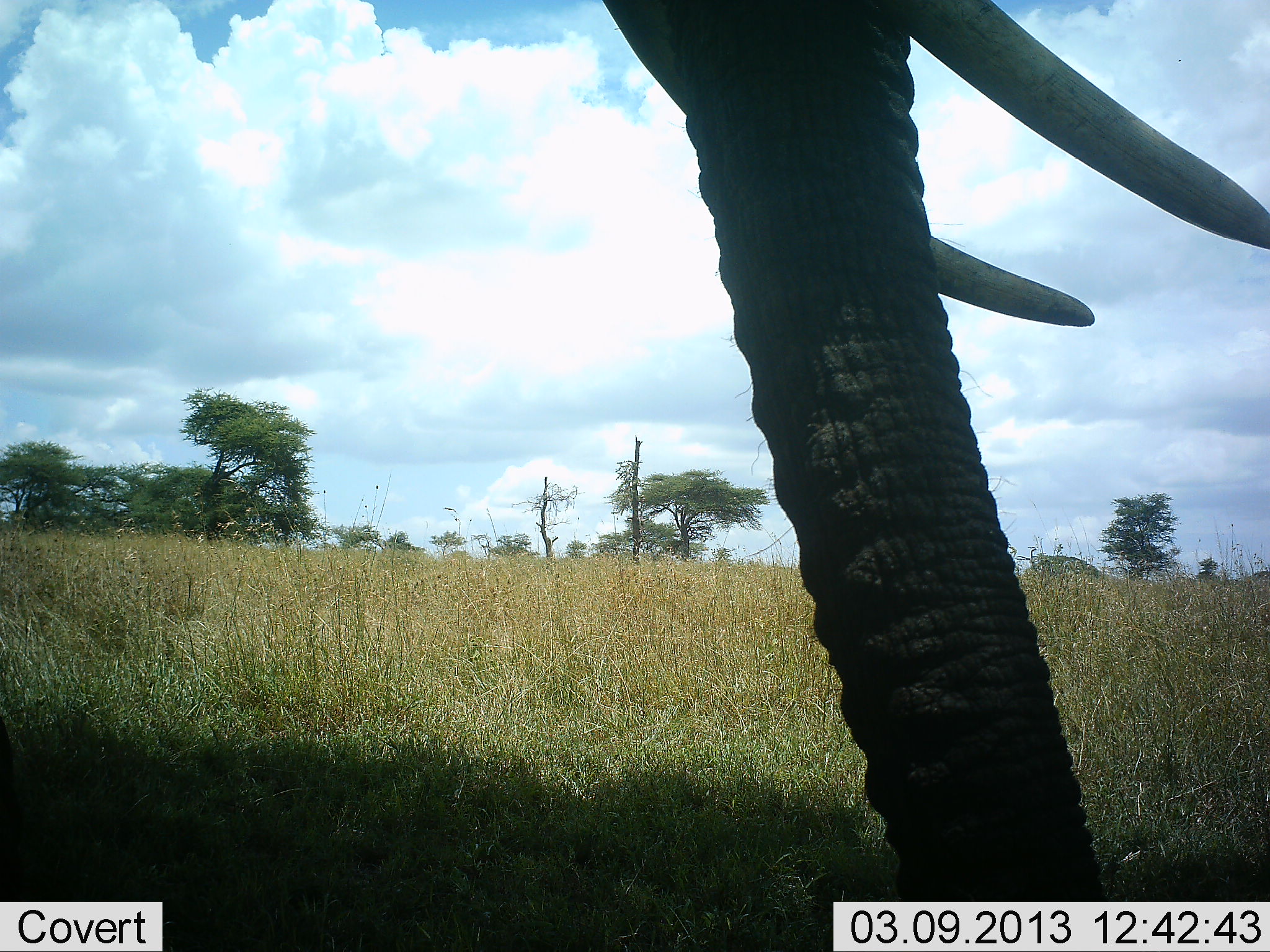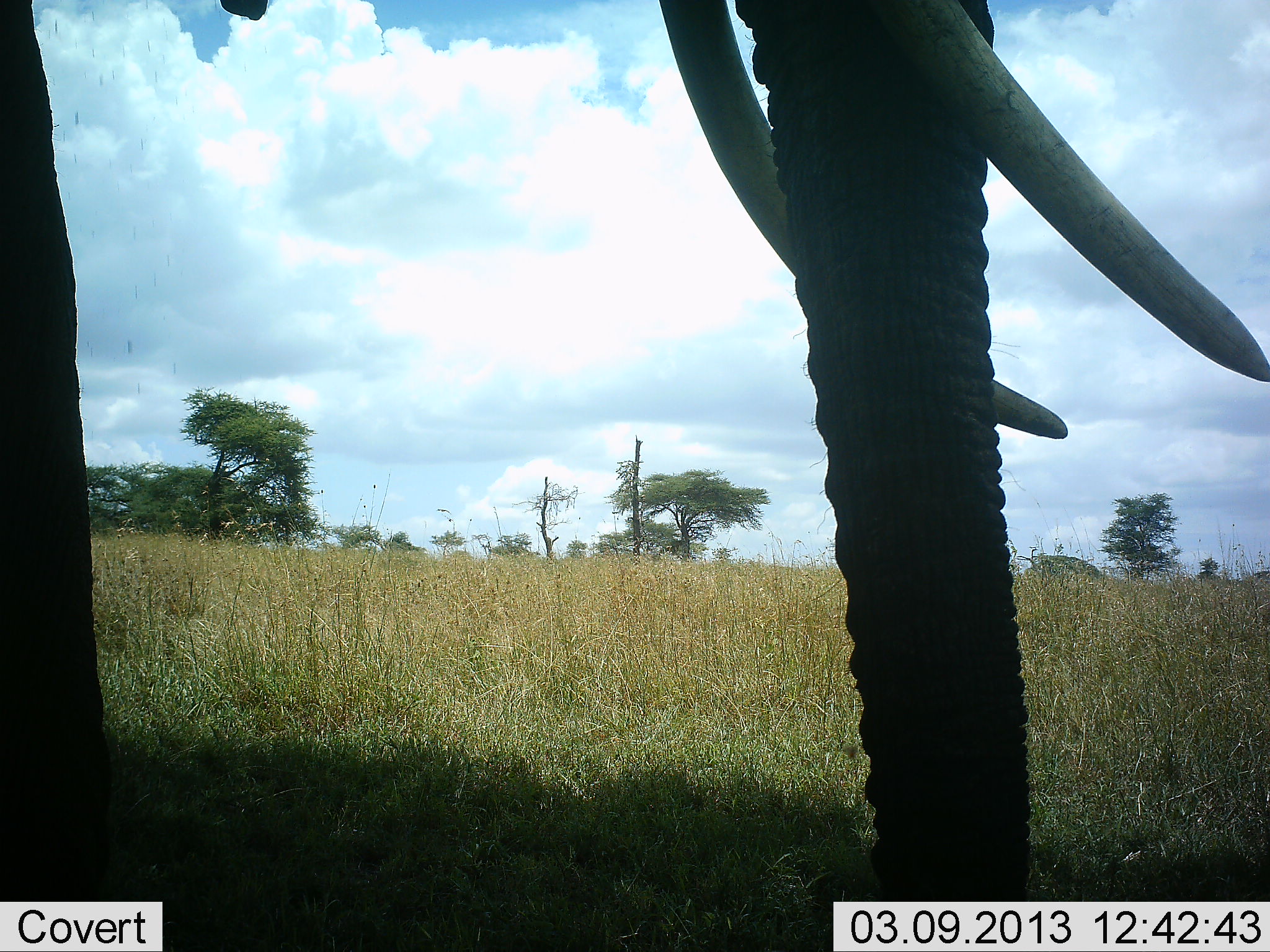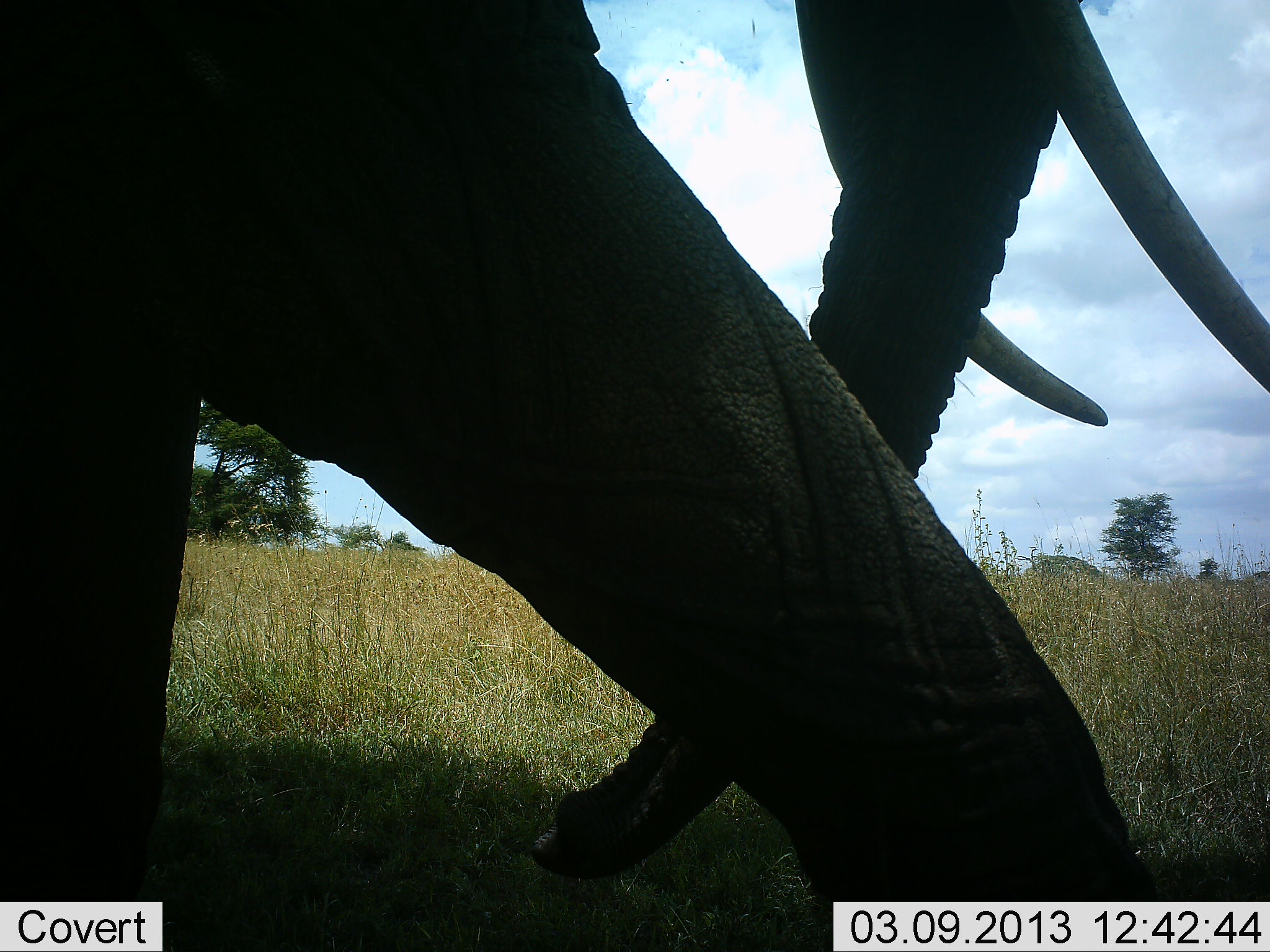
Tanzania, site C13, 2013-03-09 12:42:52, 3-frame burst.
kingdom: Animalia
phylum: Chordata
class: Mammalia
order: Proboscidea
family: Elephantidae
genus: Loxodonta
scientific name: Loxodonta africana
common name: african bush elephant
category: elephant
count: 1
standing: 59%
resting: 0%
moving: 33%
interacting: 2%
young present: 0%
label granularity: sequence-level